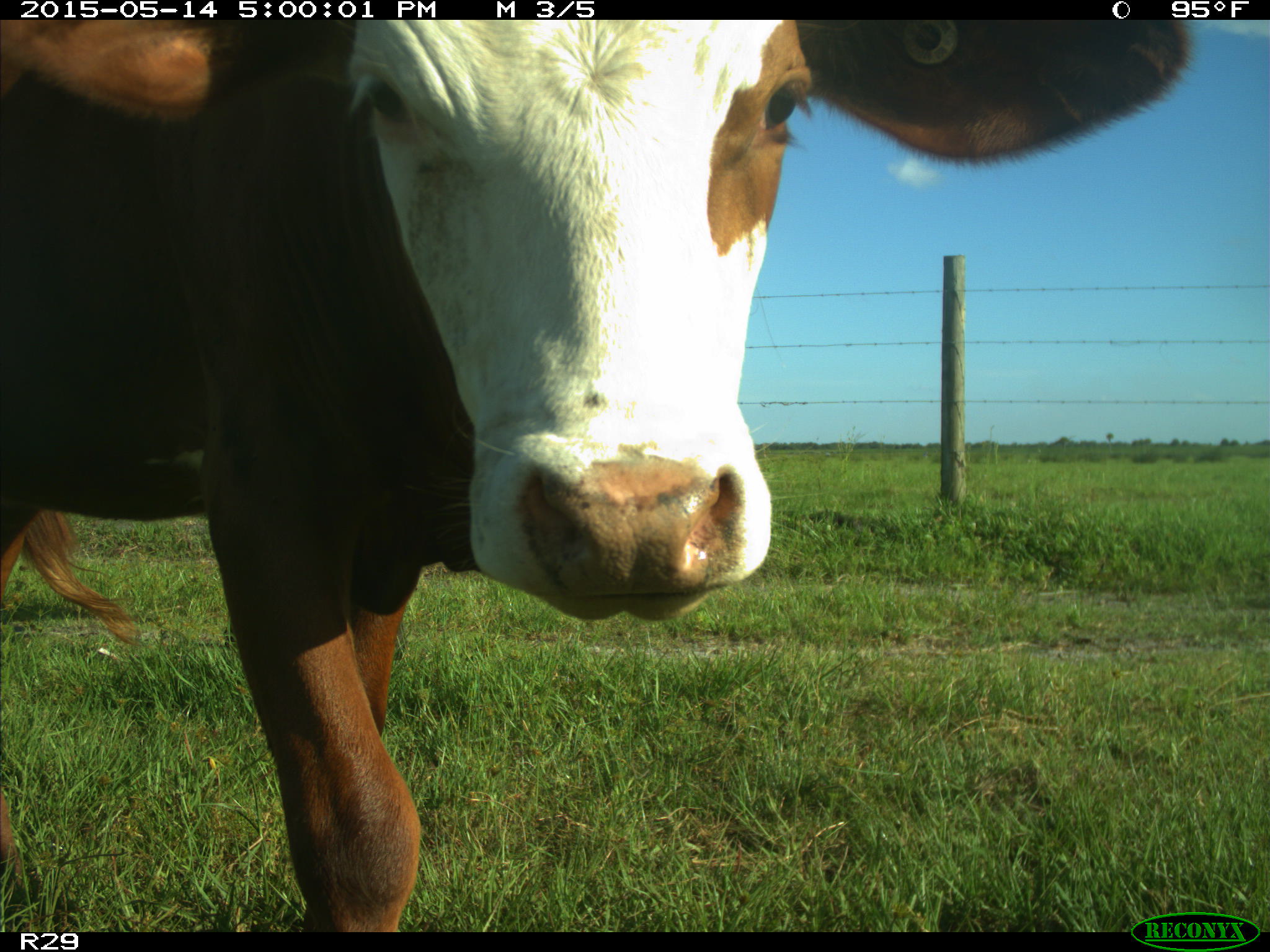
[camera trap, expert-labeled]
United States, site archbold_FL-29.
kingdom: Animalia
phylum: Chordata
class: Mammalia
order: Artiodactyla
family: Bovidae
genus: Bos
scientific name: Bos taurus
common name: domestic cow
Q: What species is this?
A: Bos taurus (domestic cow).